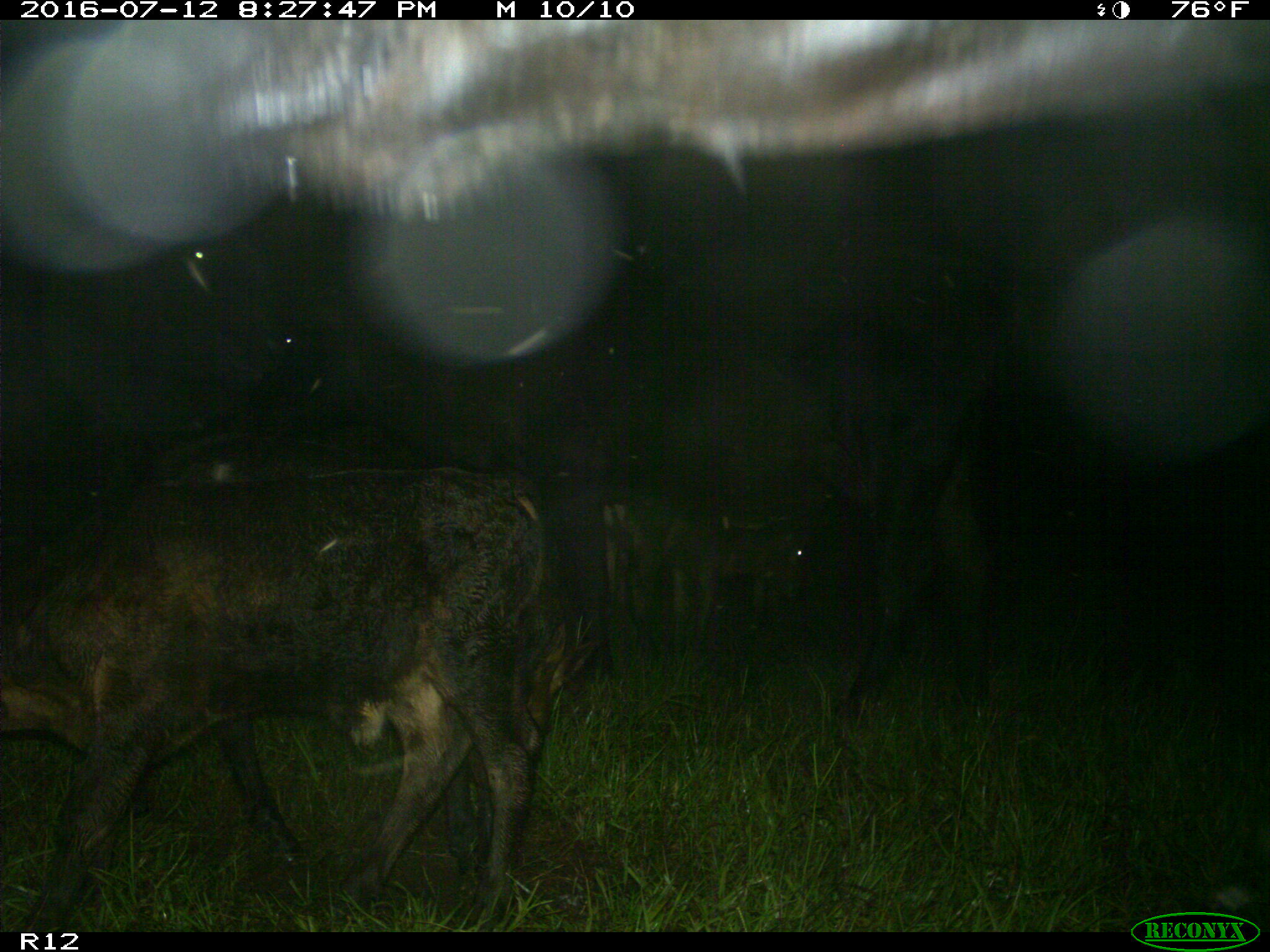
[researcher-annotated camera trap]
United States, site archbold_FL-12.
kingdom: Animalia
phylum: Chordata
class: Mammalia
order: Artiodactyla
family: Bovidae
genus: Bos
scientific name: Bos taurus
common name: domestic cow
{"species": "Bos taurus (domestic cow)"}